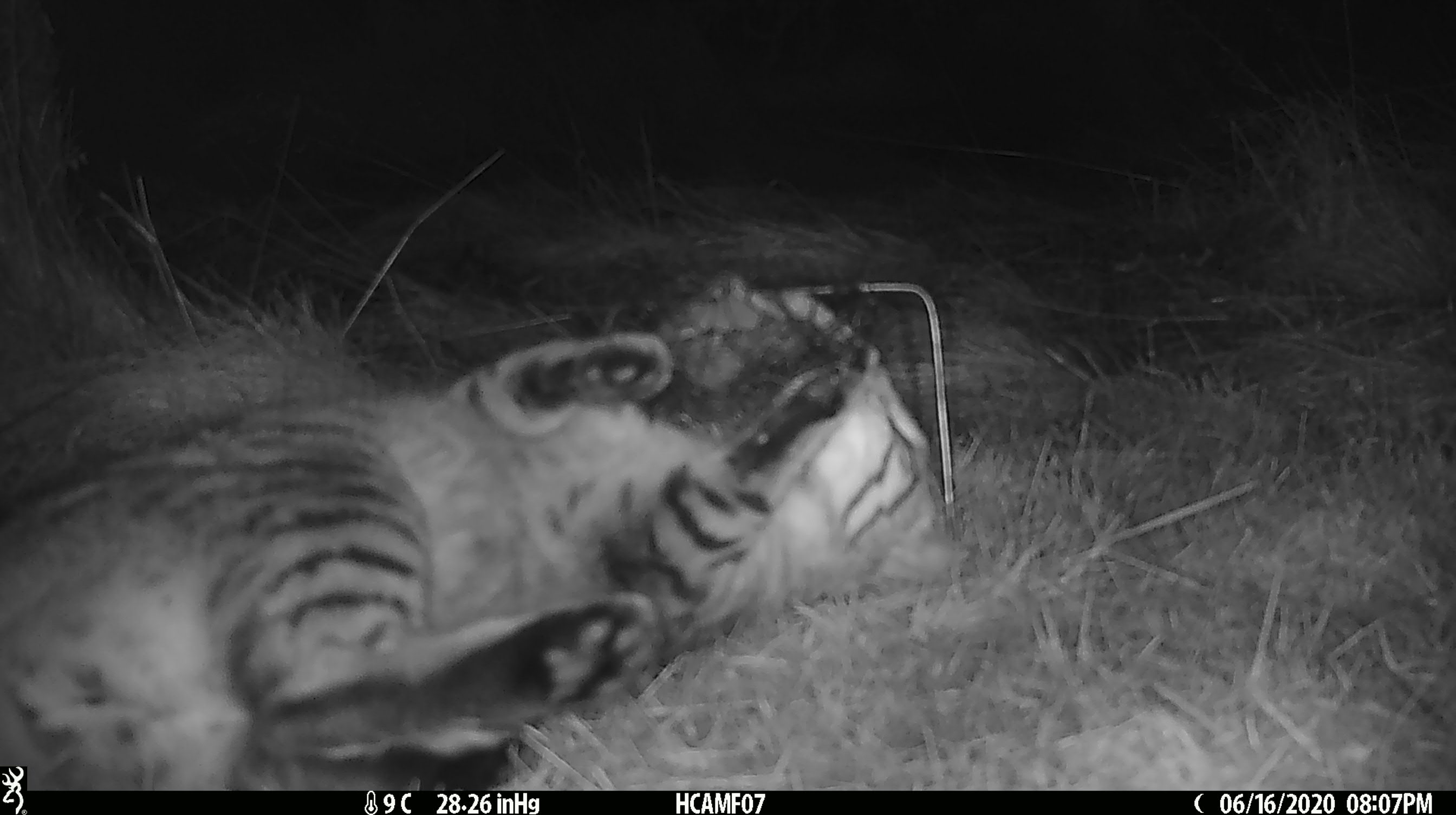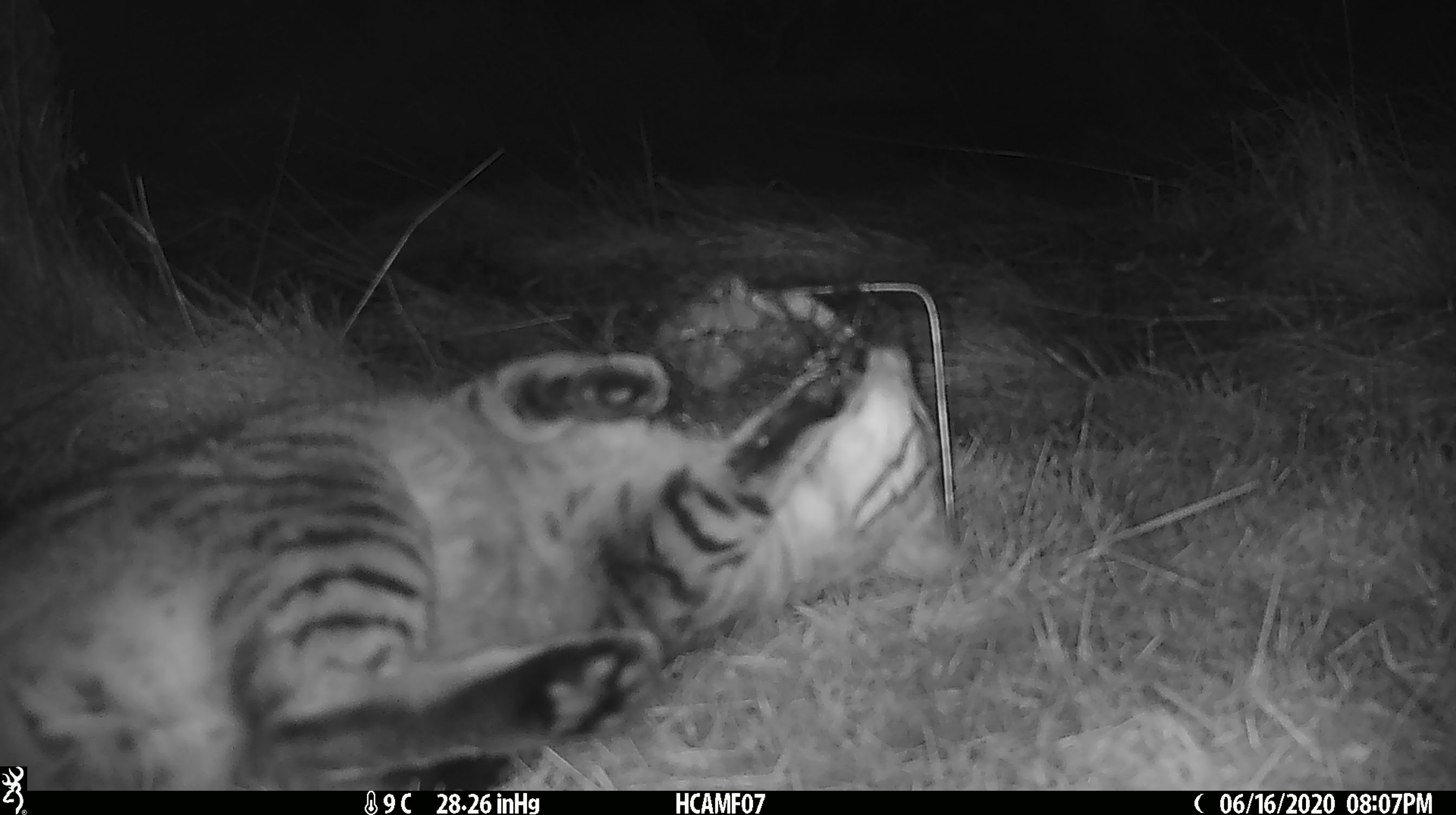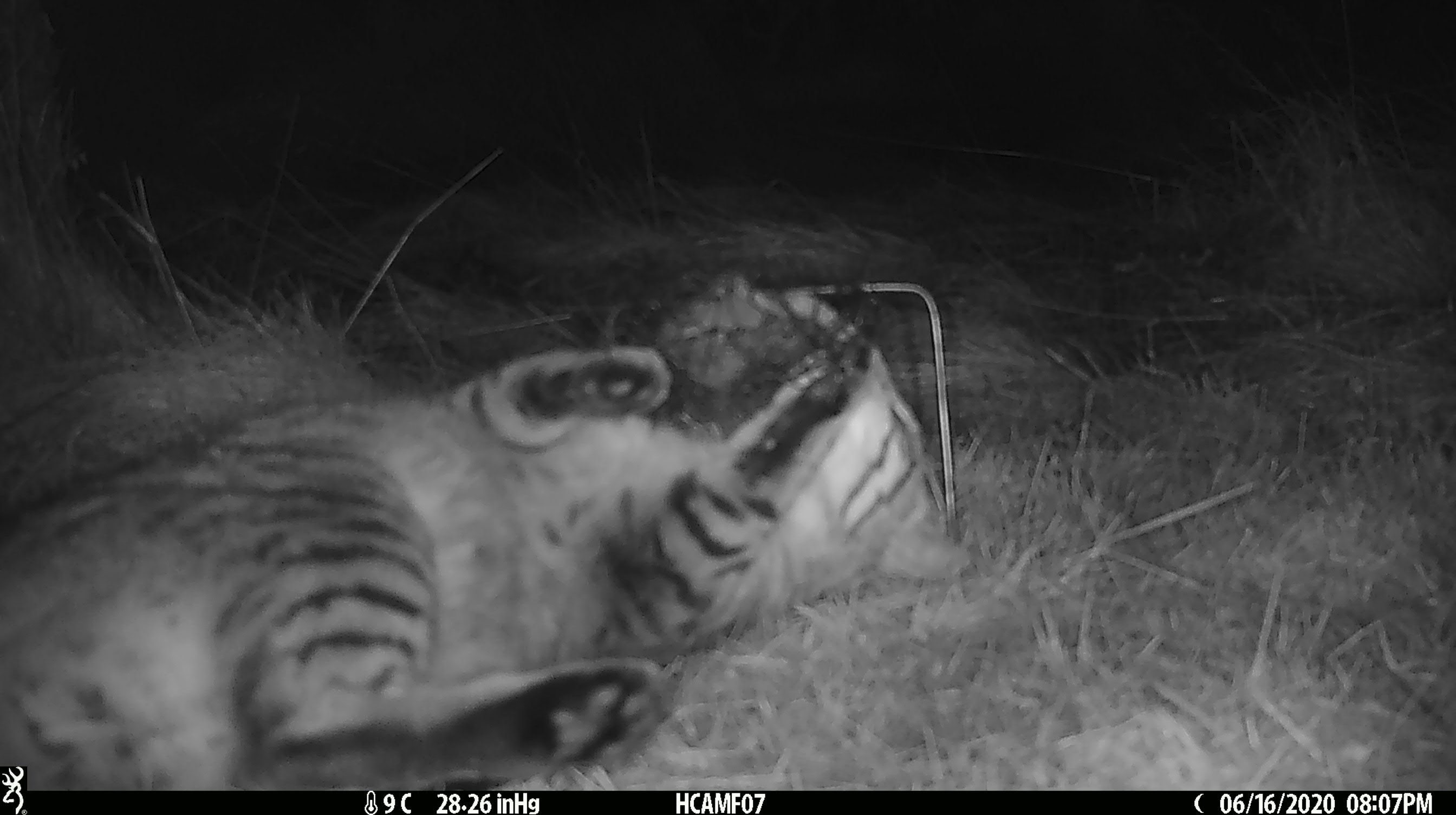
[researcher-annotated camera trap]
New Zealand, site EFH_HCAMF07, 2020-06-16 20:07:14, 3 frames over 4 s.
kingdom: Animalia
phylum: Chordata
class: Mammalia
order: Carnivora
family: Felidae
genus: Felis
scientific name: Felis catus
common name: domestic cat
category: cat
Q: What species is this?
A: Cat (domestic cat) (Felis catus).